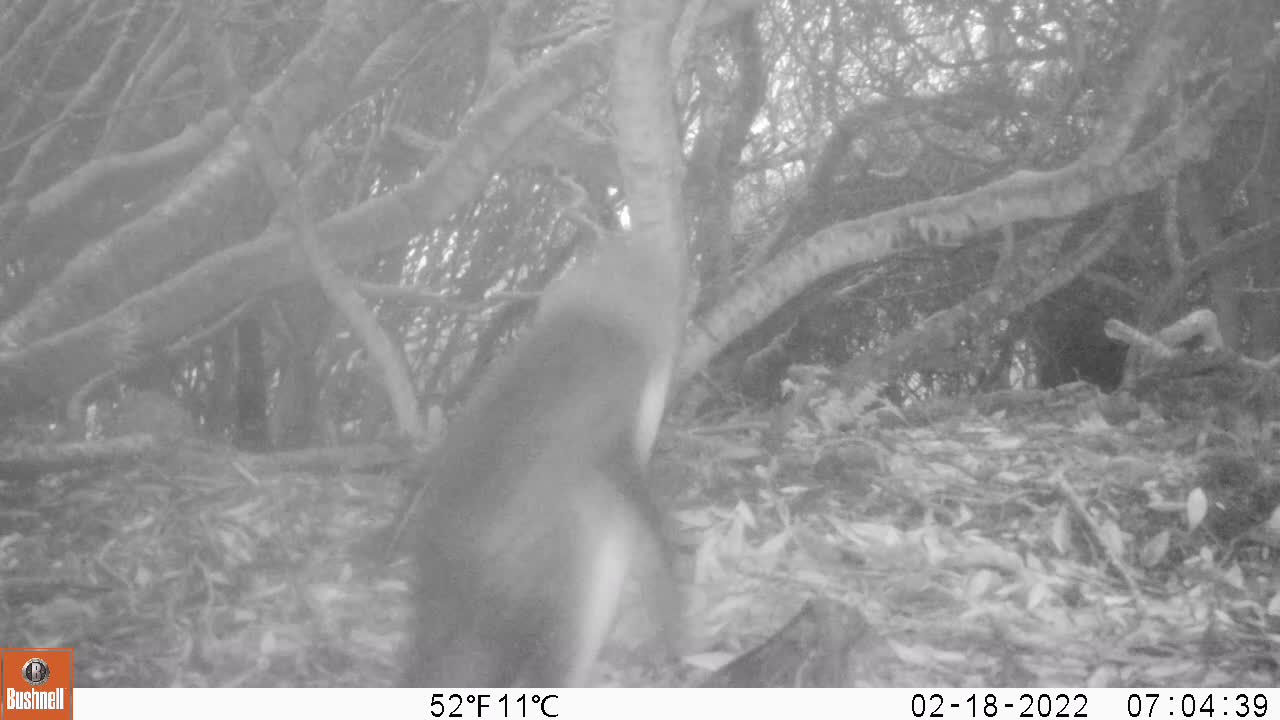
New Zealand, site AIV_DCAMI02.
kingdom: Animalia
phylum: Chordata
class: Aves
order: Sphenisciformes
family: Spheniscidae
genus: Megadyptes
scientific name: Megadyptes antipodes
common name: yellow-eyed penguin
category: yellow eyed penguin